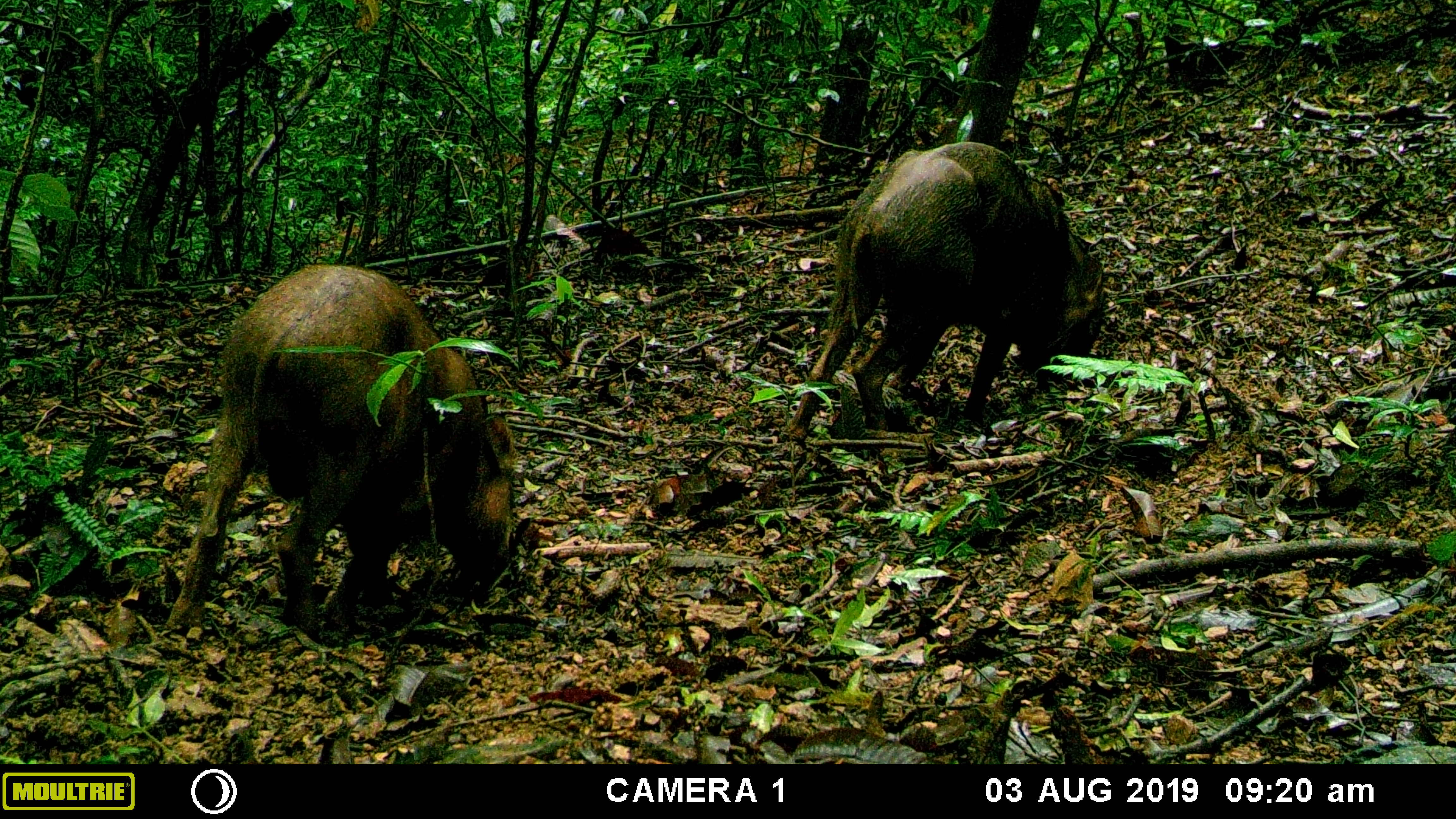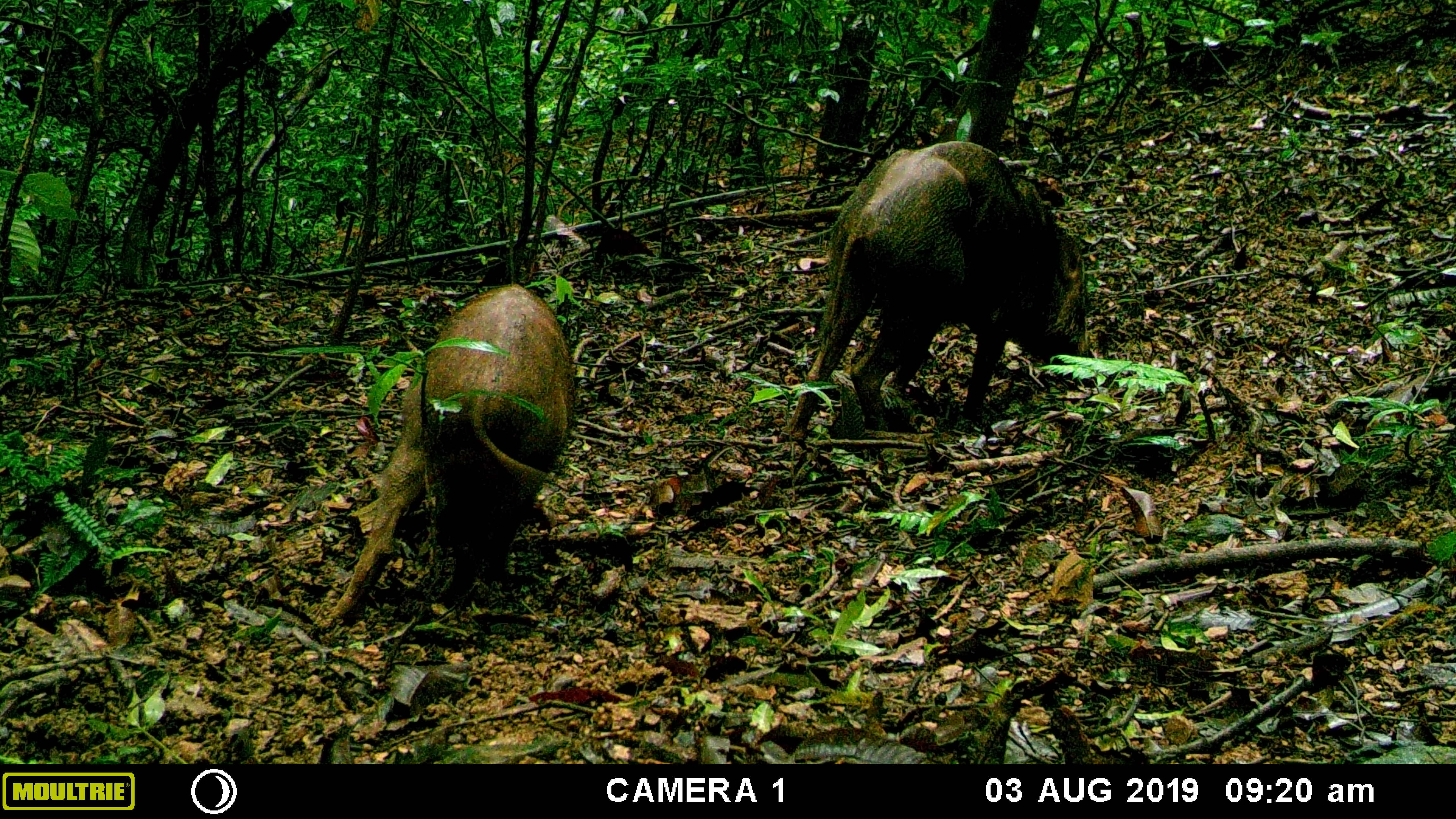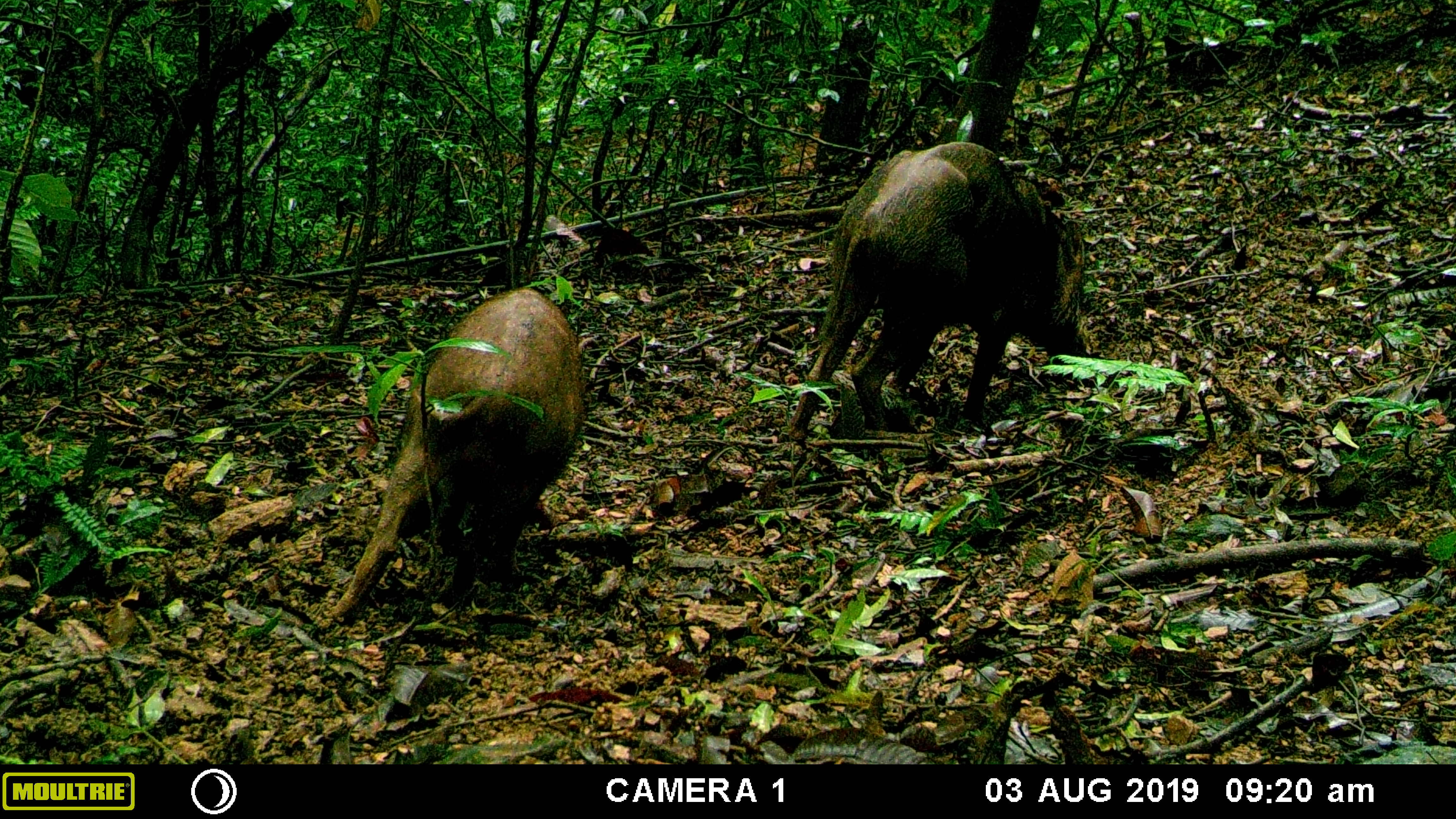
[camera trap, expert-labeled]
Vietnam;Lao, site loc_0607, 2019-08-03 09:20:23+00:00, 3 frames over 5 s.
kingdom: Animalia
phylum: Chordata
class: Mammalia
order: Artiodactyla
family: Suidae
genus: Sus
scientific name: Sus scrofa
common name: eurasian wild pig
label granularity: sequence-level